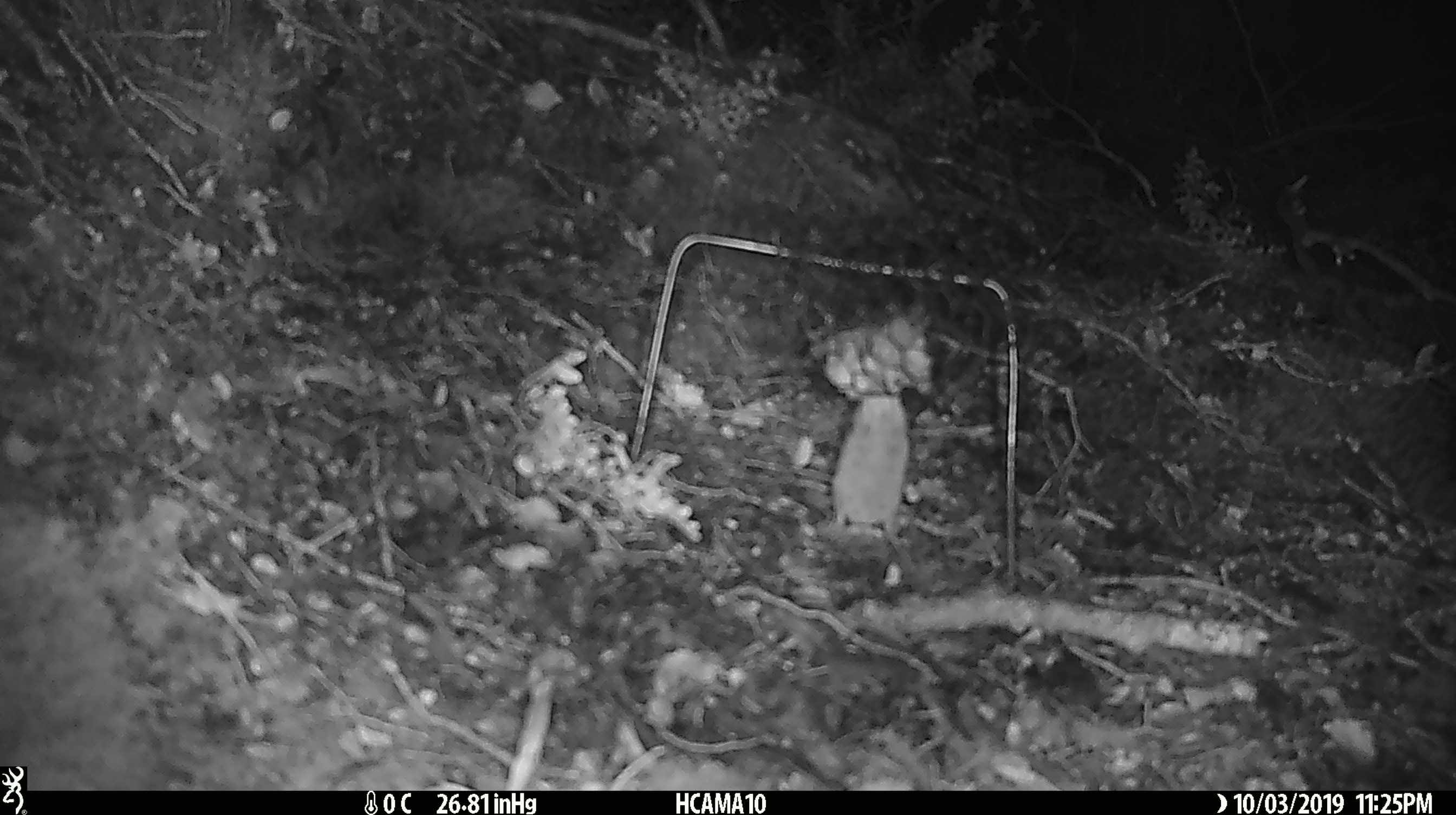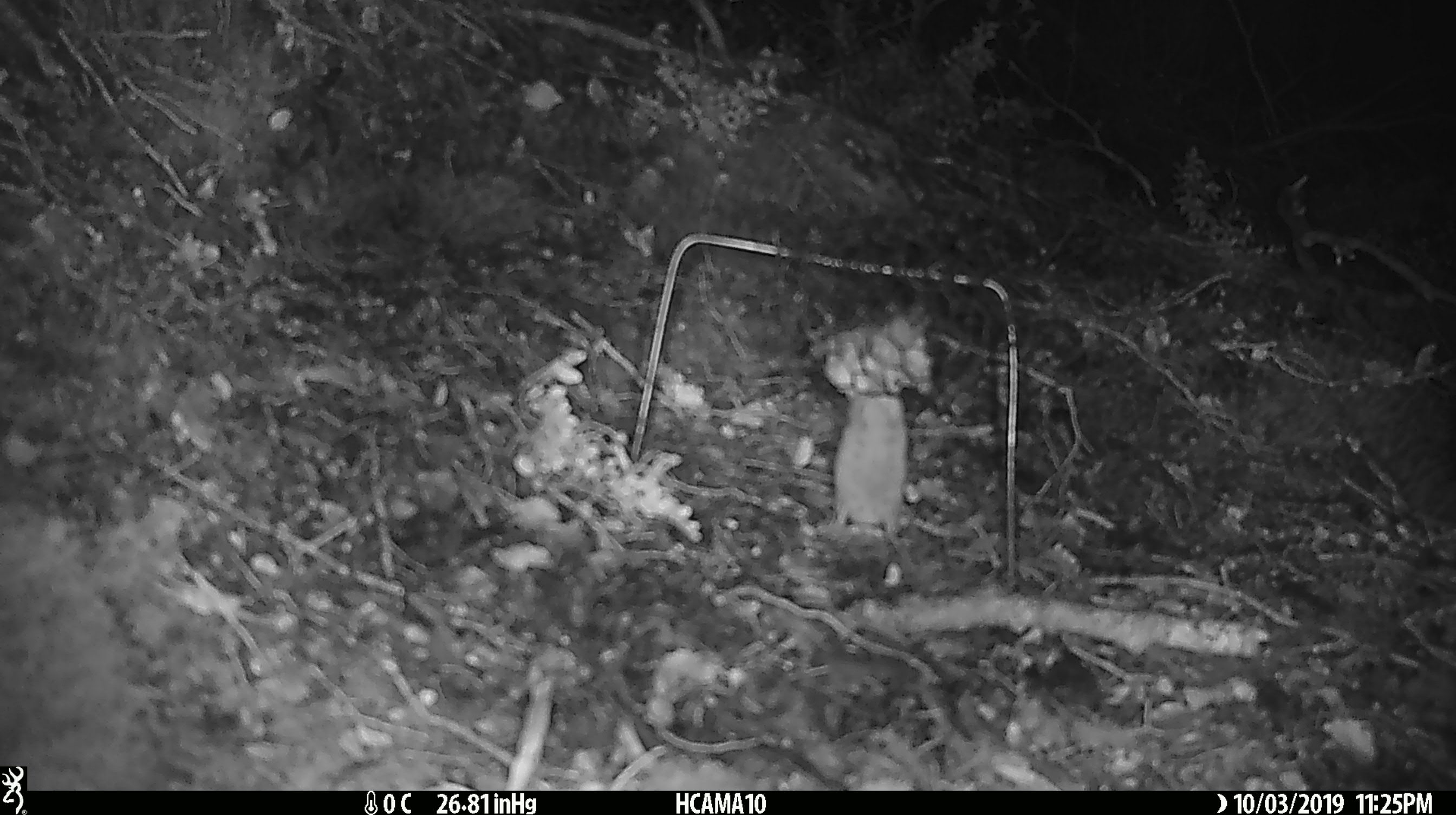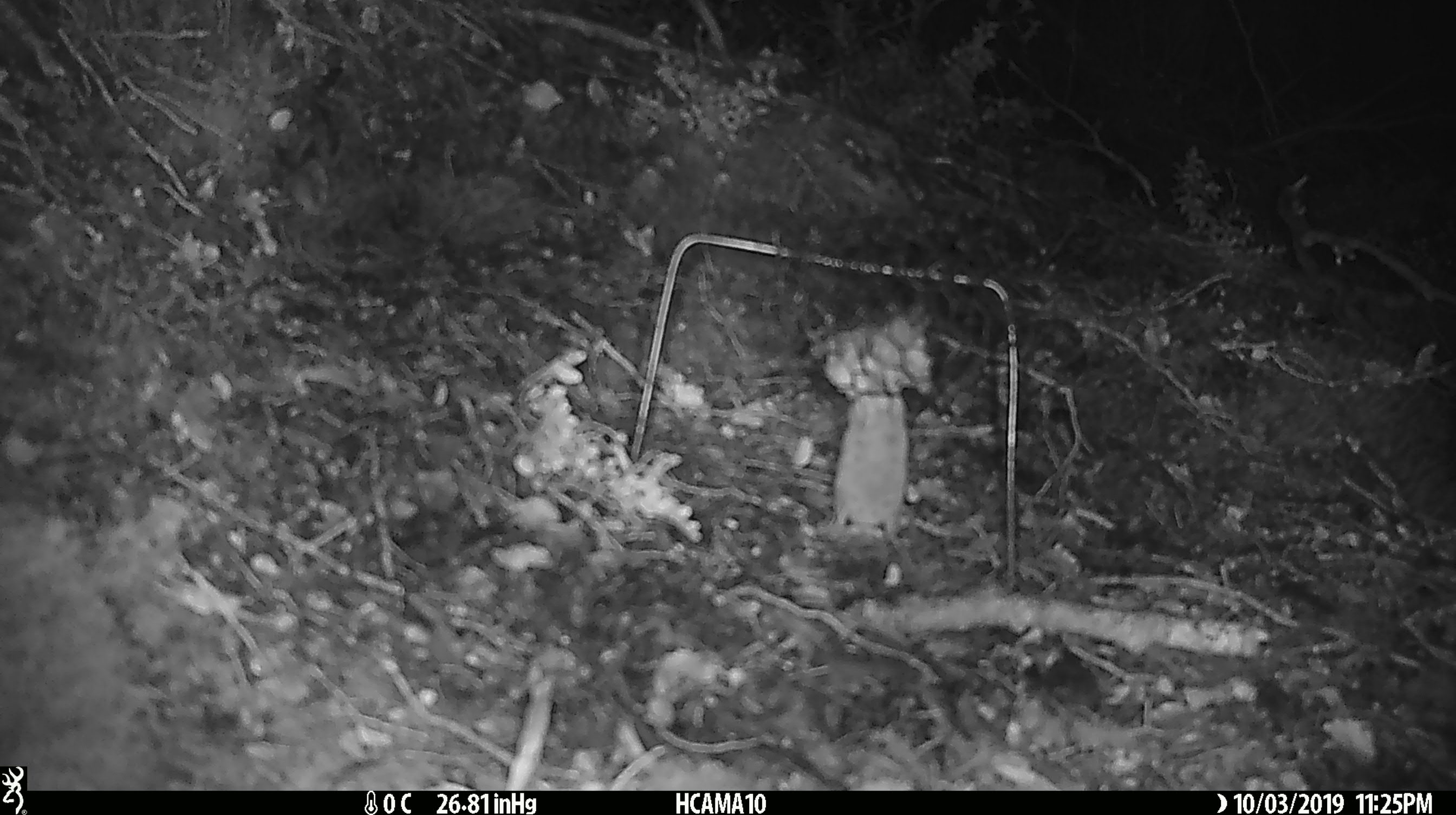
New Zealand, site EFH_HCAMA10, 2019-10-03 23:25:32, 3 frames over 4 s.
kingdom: Animalia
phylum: Chordata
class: Mammalia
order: Rodentia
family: Muridae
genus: Mus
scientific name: Mus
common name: mouse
Mouse (Mus).